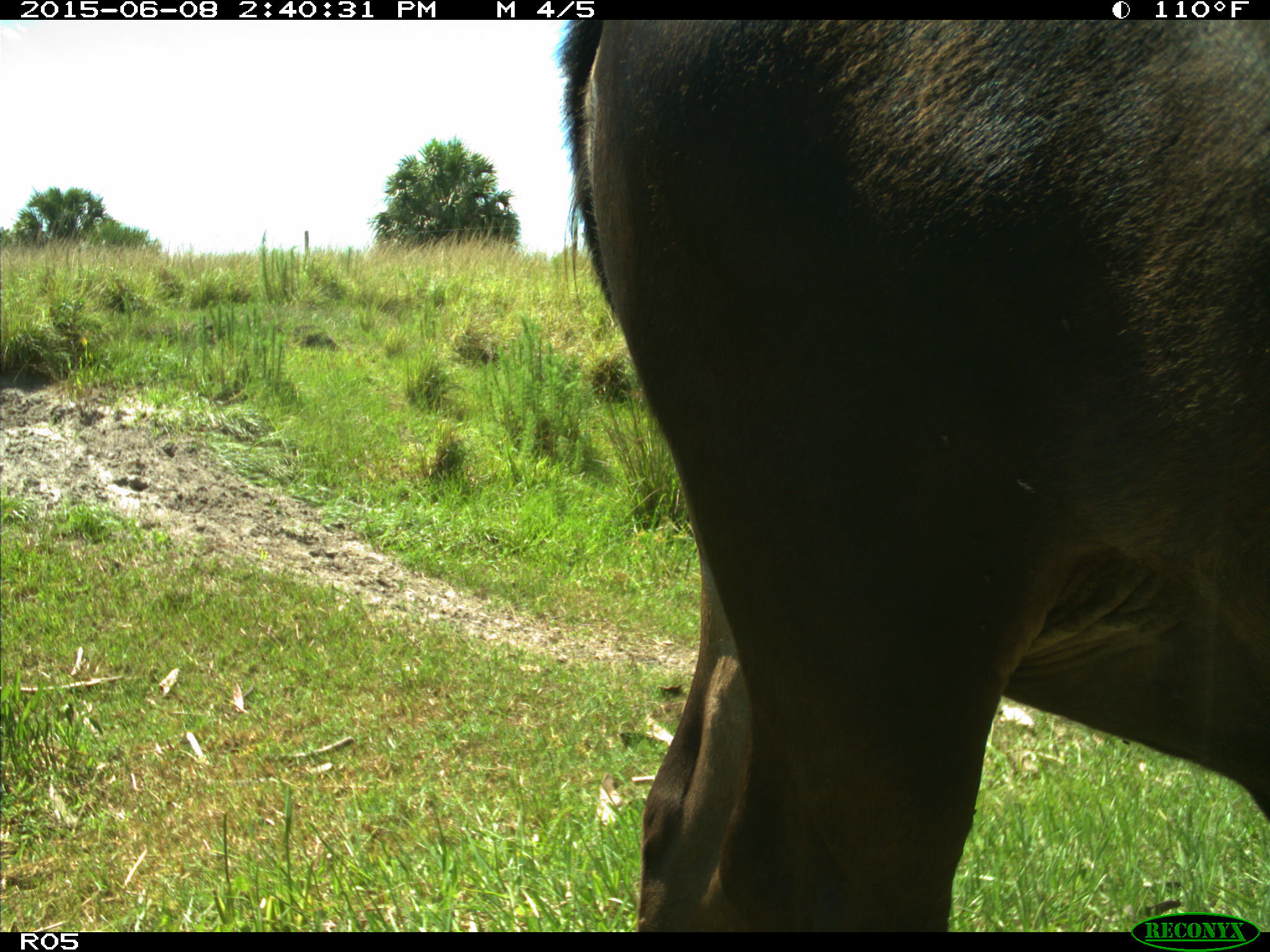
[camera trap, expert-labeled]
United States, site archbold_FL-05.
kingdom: Animalia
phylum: Chordata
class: Mammalia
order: Artiodactyla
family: Bovidae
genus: Bos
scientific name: Bos taurus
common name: domestic cow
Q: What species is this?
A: Bos taurus (domestic cow).